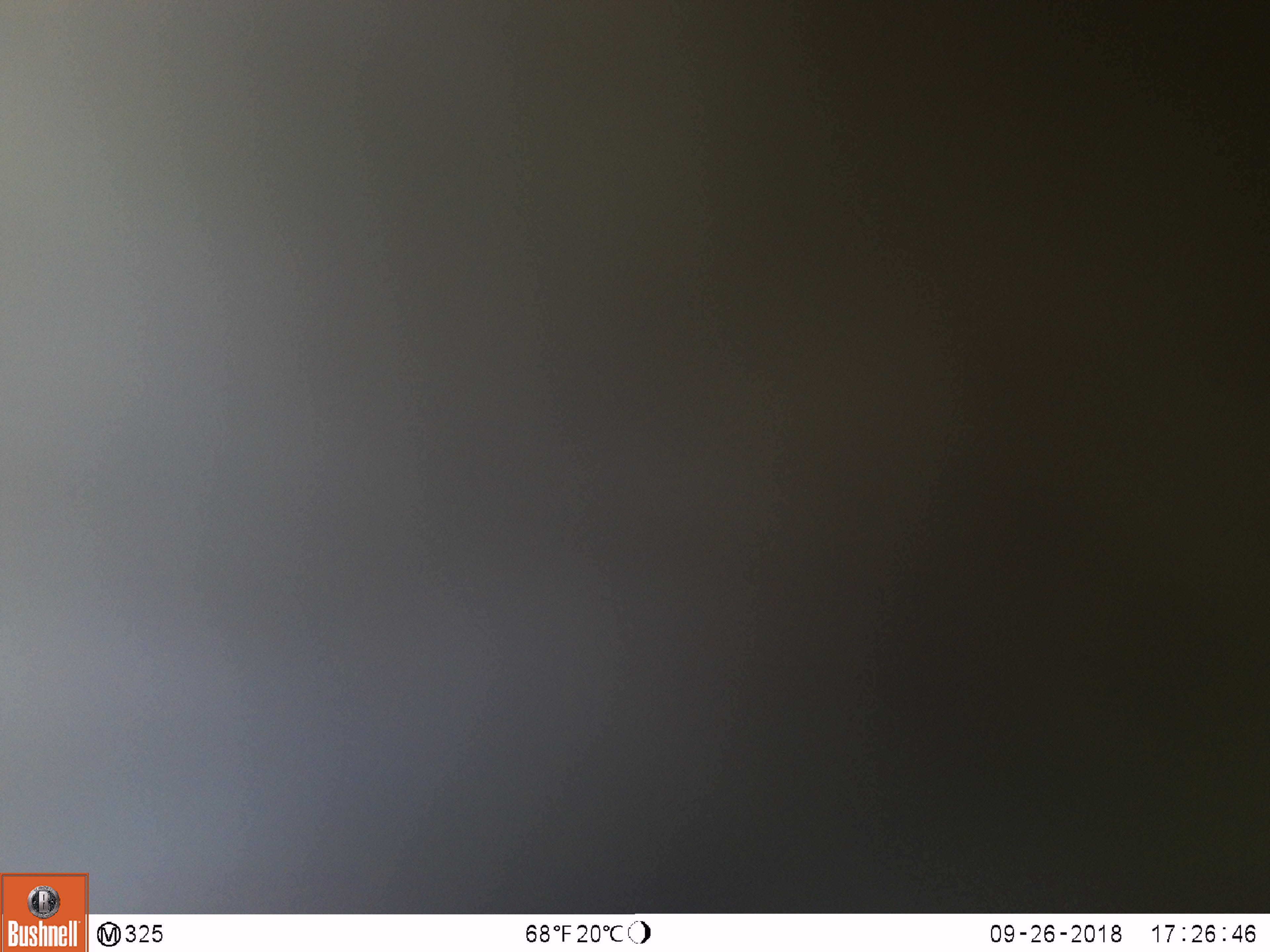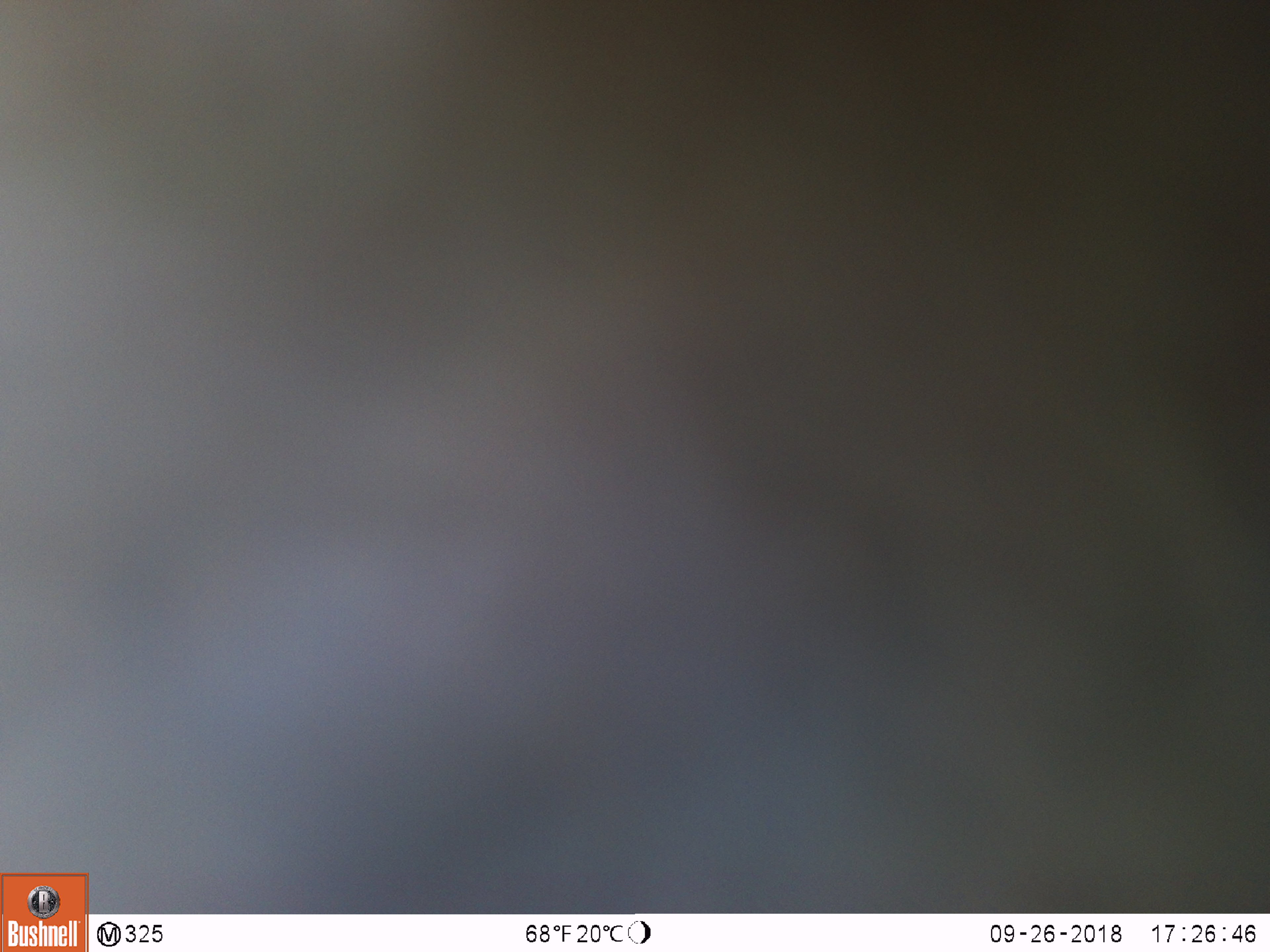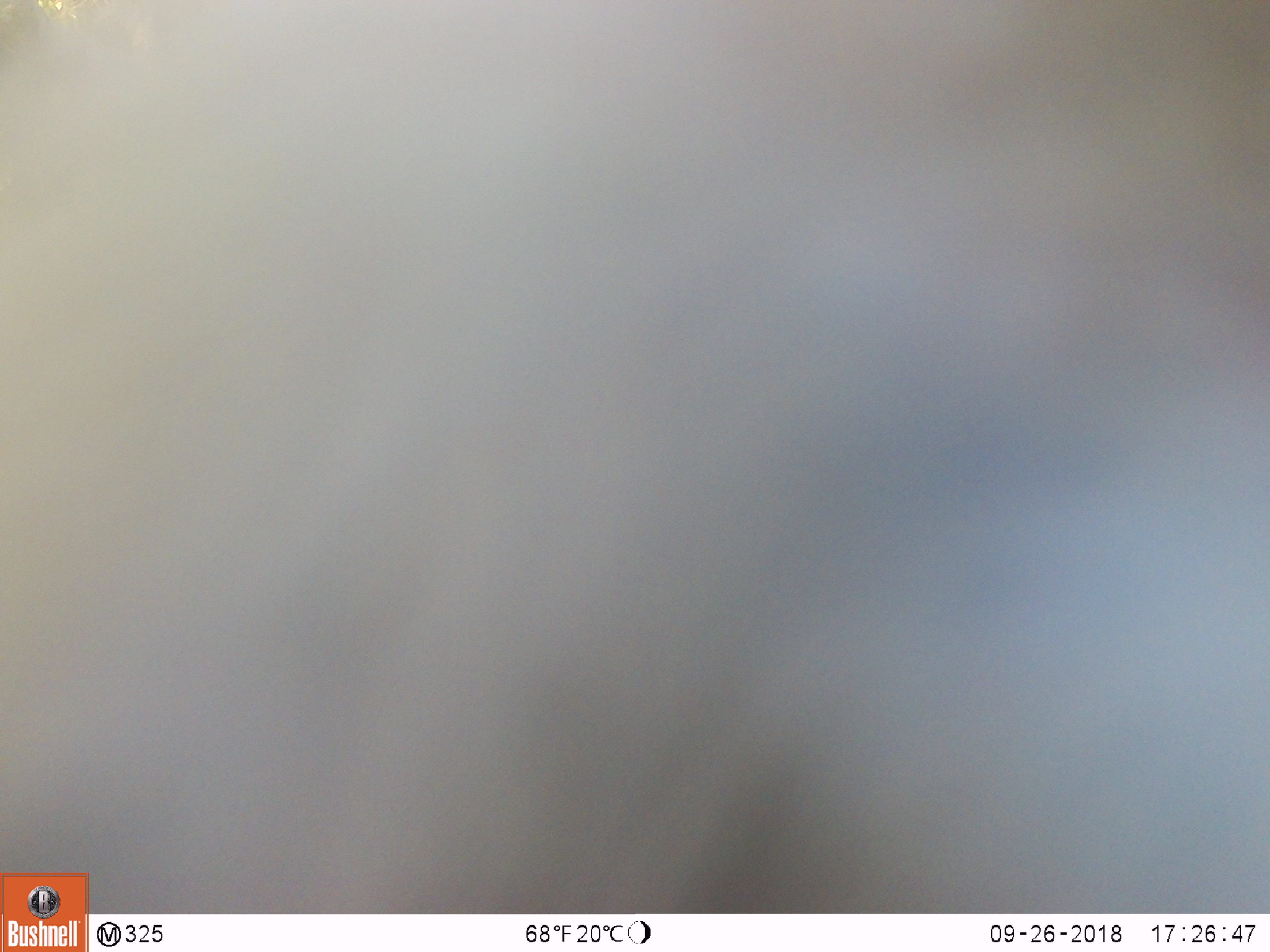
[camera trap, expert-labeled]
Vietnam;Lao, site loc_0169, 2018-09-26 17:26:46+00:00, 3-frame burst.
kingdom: Animalia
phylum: Chordata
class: Mammalia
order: Primates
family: Cercopithecidae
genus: Macaca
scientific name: Macaca nemestrina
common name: pig-tailed macaque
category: pig tailed macaque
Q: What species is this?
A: Pig tailed macaque (pig-tailed macaque) (Macaca nemestrina).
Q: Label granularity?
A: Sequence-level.